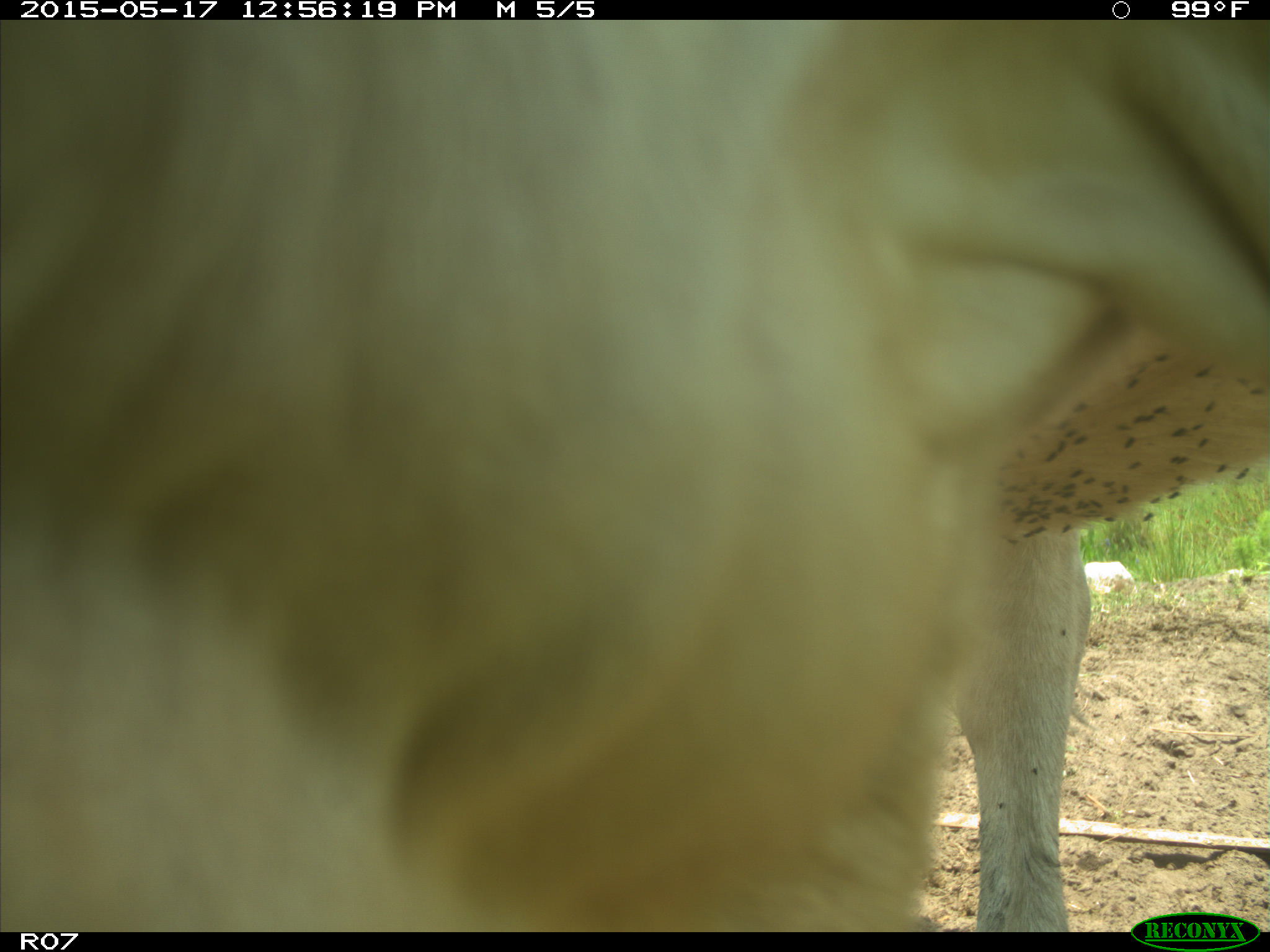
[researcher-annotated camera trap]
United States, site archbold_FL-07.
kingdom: Animalia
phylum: Chordata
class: Mammalia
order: Artiodactyla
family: Bovidae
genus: Bos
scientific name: Bos taurus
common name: domestic cow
Bos taurus (domestic cow).